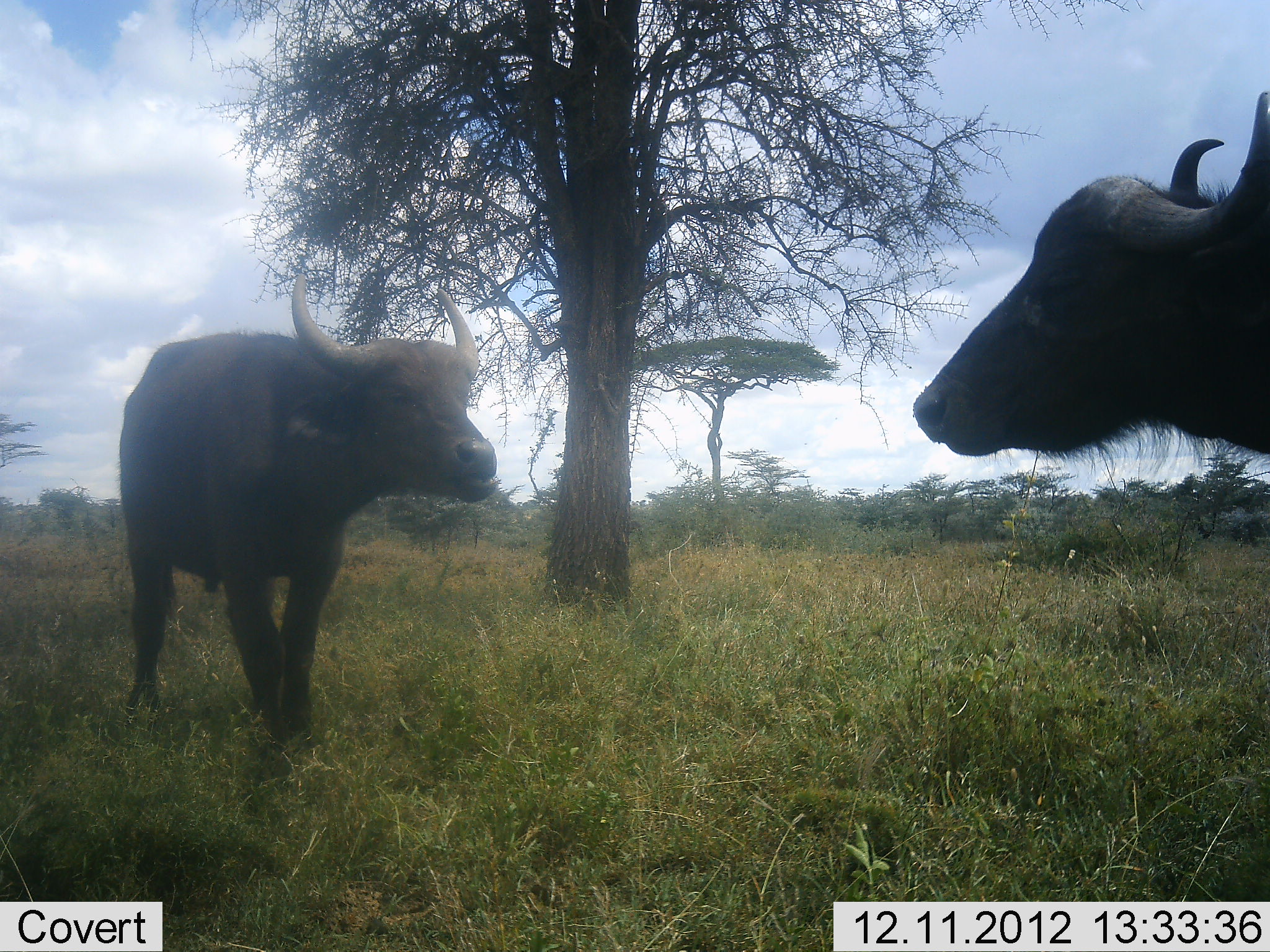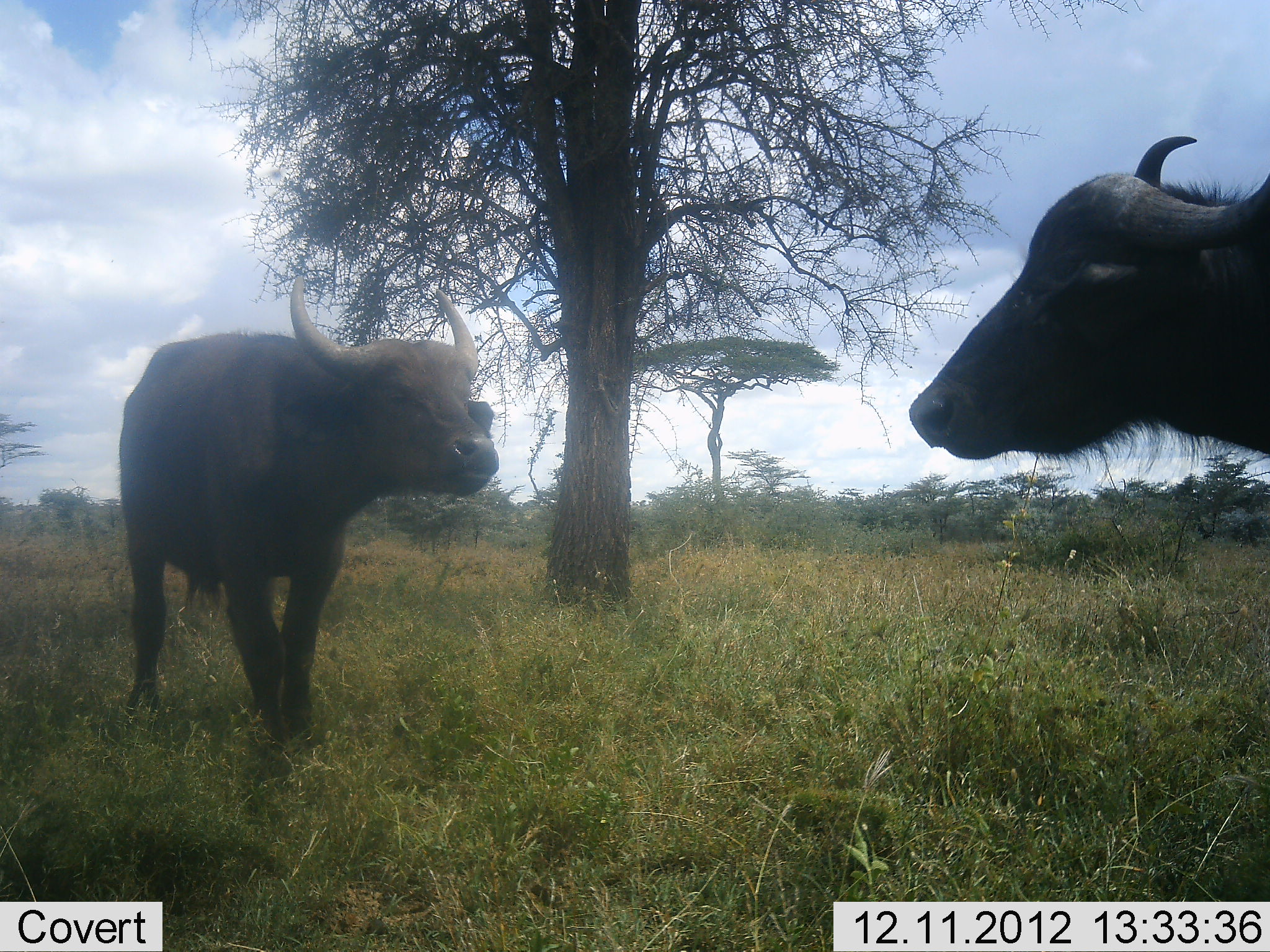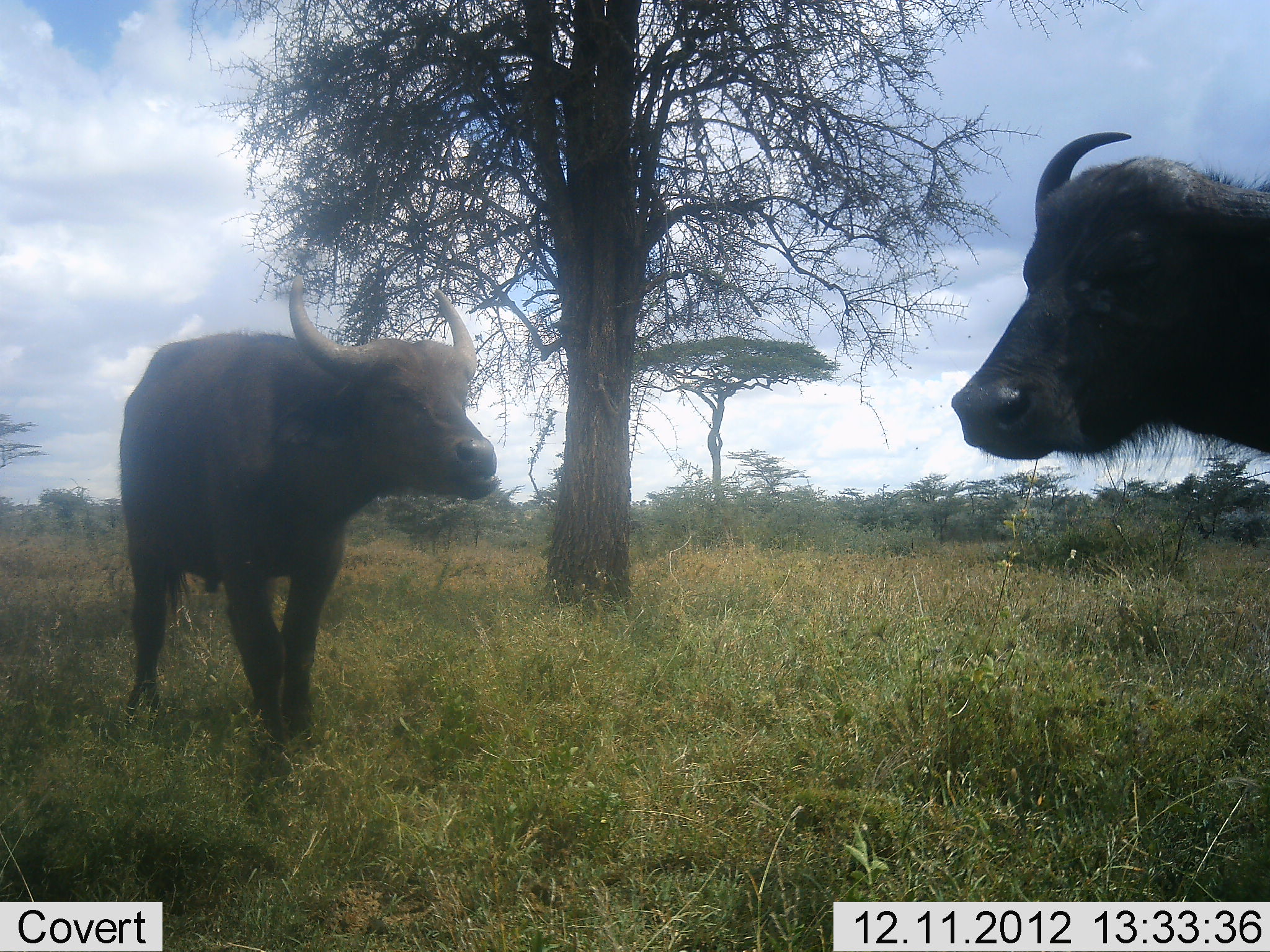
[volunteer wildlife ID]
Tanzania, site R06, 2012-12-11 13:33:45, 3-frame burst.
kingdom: Animalia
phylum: Chordata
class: Mammalia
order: Artiodactyla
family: Bovidae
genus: Syncerus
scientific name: Syncerus caffer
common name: cape buffalo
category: buffalo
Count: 2.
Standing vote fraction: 90%.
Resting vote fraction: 0%.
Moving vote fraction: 10%.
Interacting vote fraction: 30%.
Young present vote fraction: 0%.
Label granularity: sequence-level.